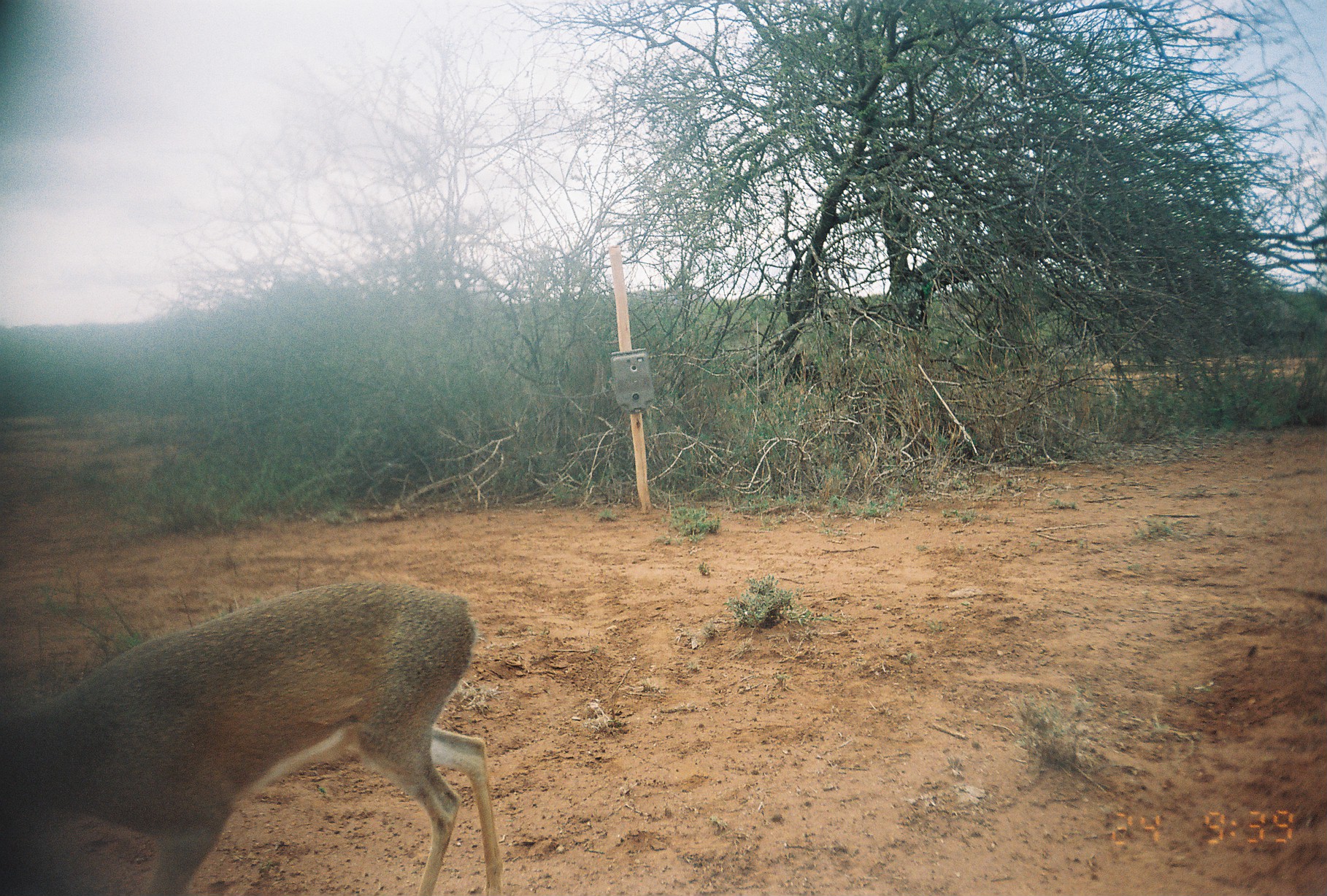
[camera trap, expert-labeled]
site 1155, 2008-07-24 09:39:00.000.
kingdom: Animalia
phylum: Chordata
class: Mammalia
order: Artiodactyla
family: Bovidae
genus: Madoqua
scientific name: Madoqua guentheri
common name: günther's dik-dik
Madoqua guentheri (günther's dik-dik), count 1.